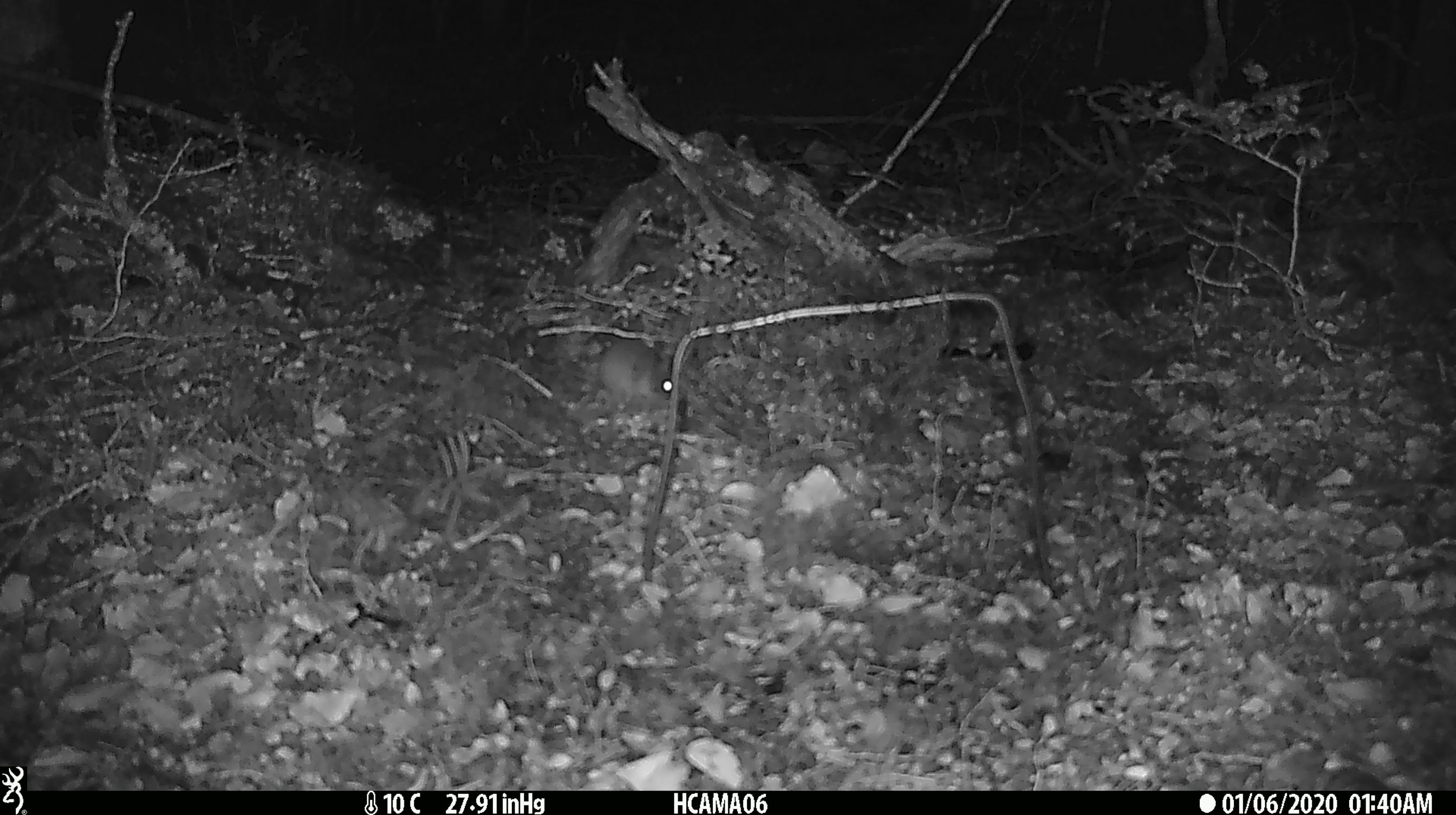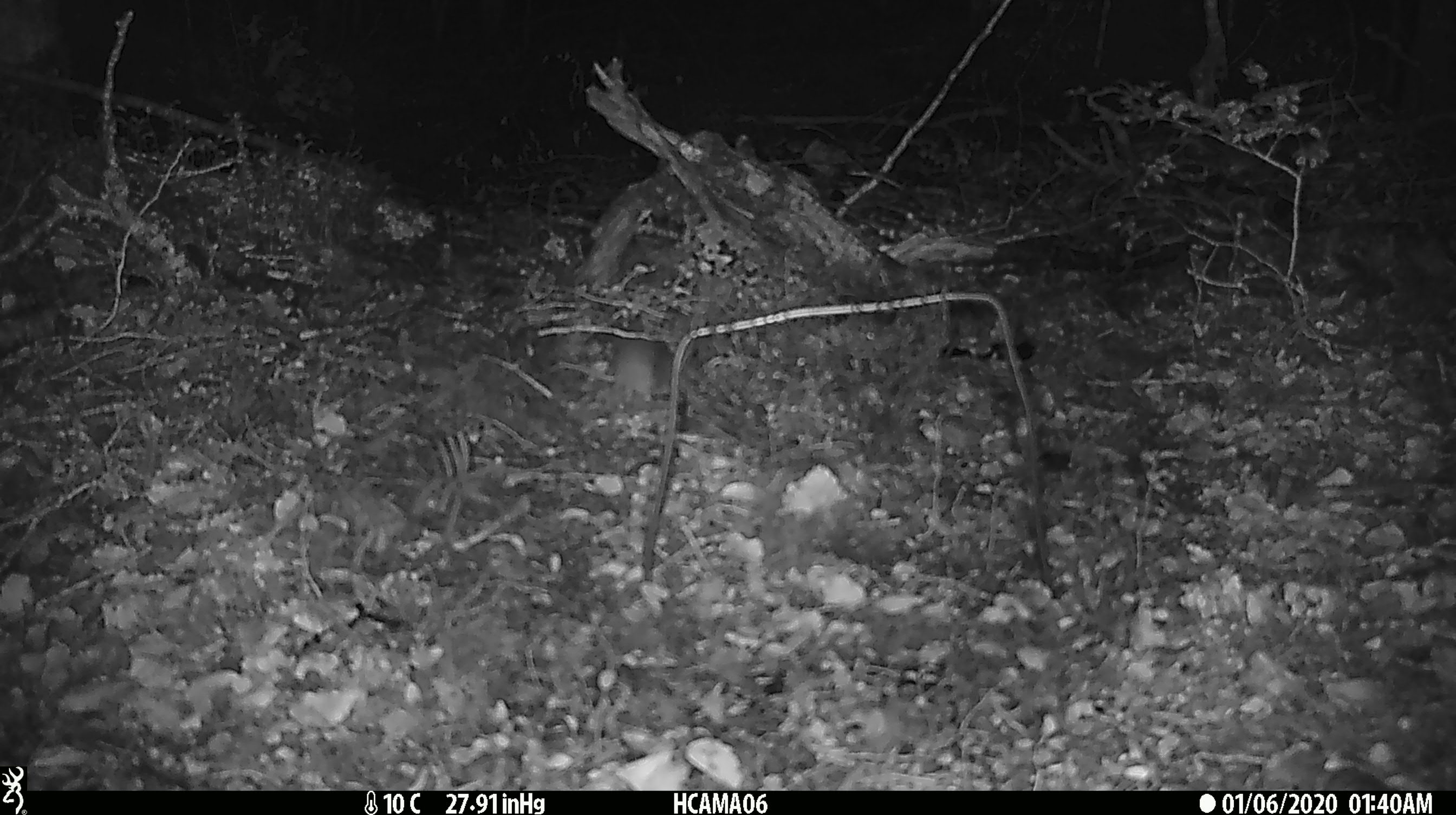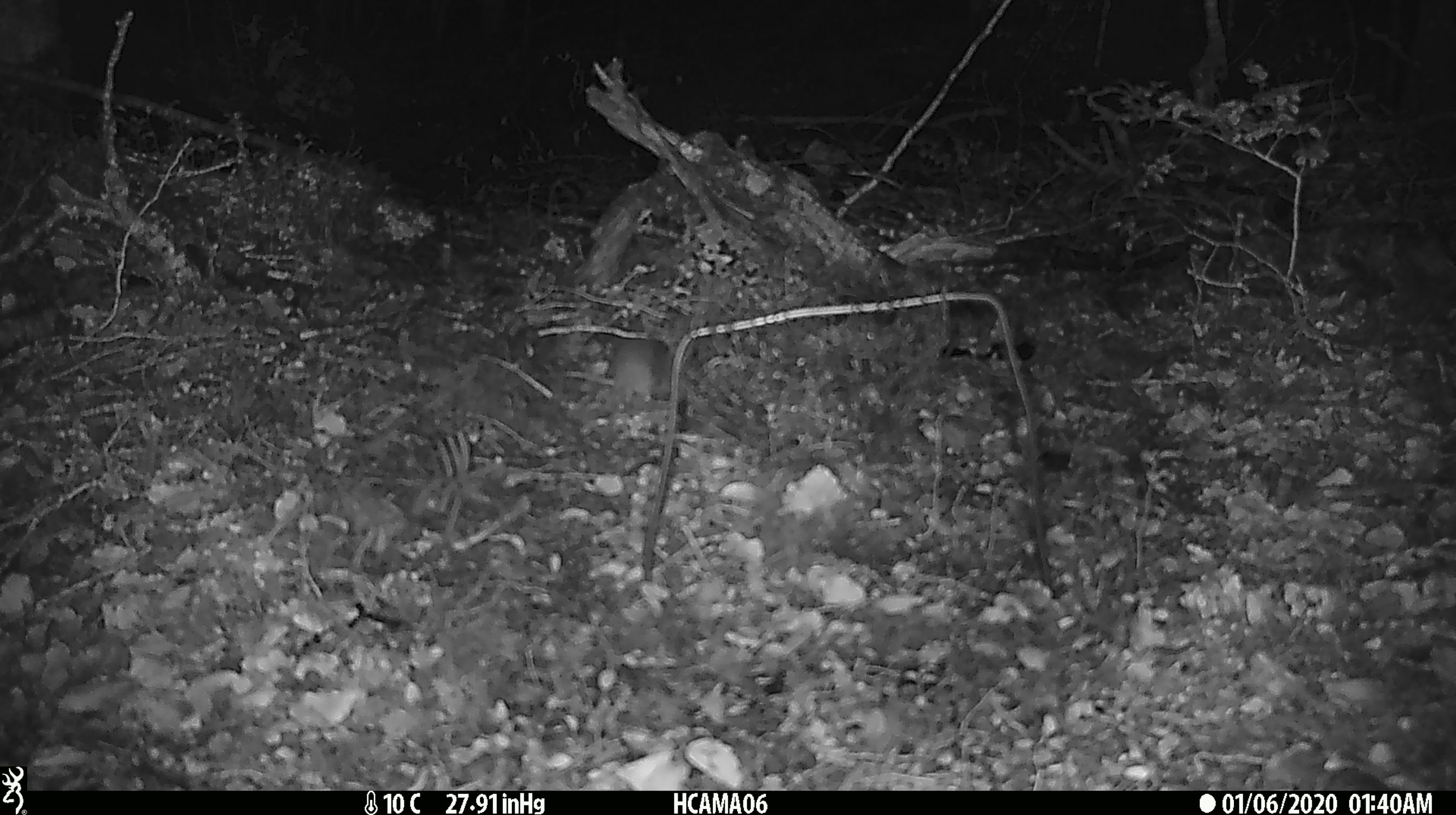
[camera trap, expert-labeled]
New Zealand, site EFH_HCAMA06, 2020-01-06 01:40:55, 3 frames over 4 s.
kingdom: Animalia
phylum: Chordata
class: Mammalia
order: Rodentia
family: Muridae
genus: Mus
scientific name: Mus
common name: mouse